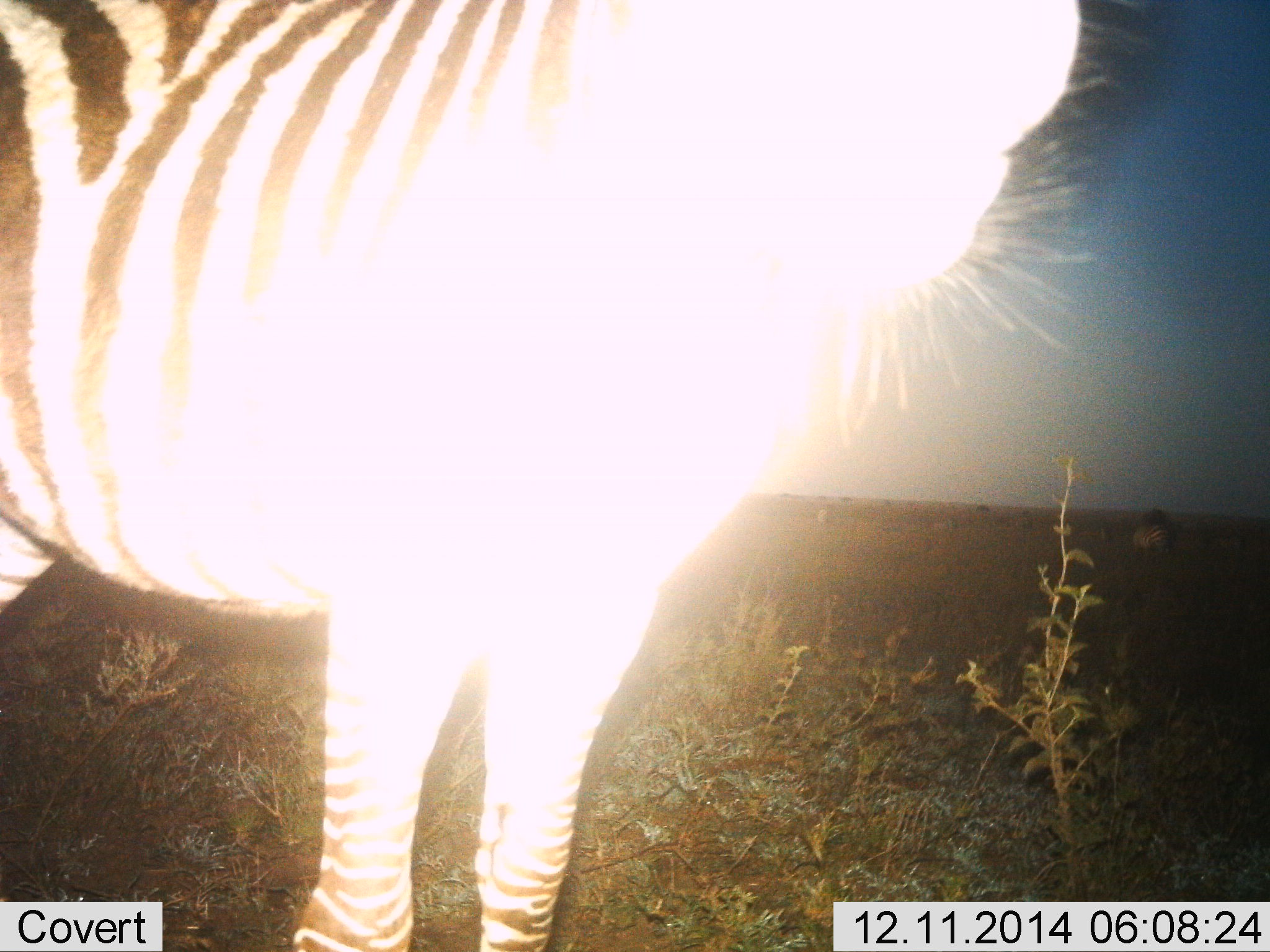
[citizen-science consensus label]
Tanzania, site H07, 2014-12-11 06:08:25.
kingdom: Animalia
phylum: Chordata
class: Mammalia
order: Perissodactyla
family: Equidae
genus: Equus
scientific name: Equus quagga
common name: plains zebra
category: zebra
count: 1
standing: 100%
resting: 0%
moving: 0%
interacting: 0%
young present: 0%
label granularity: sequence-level